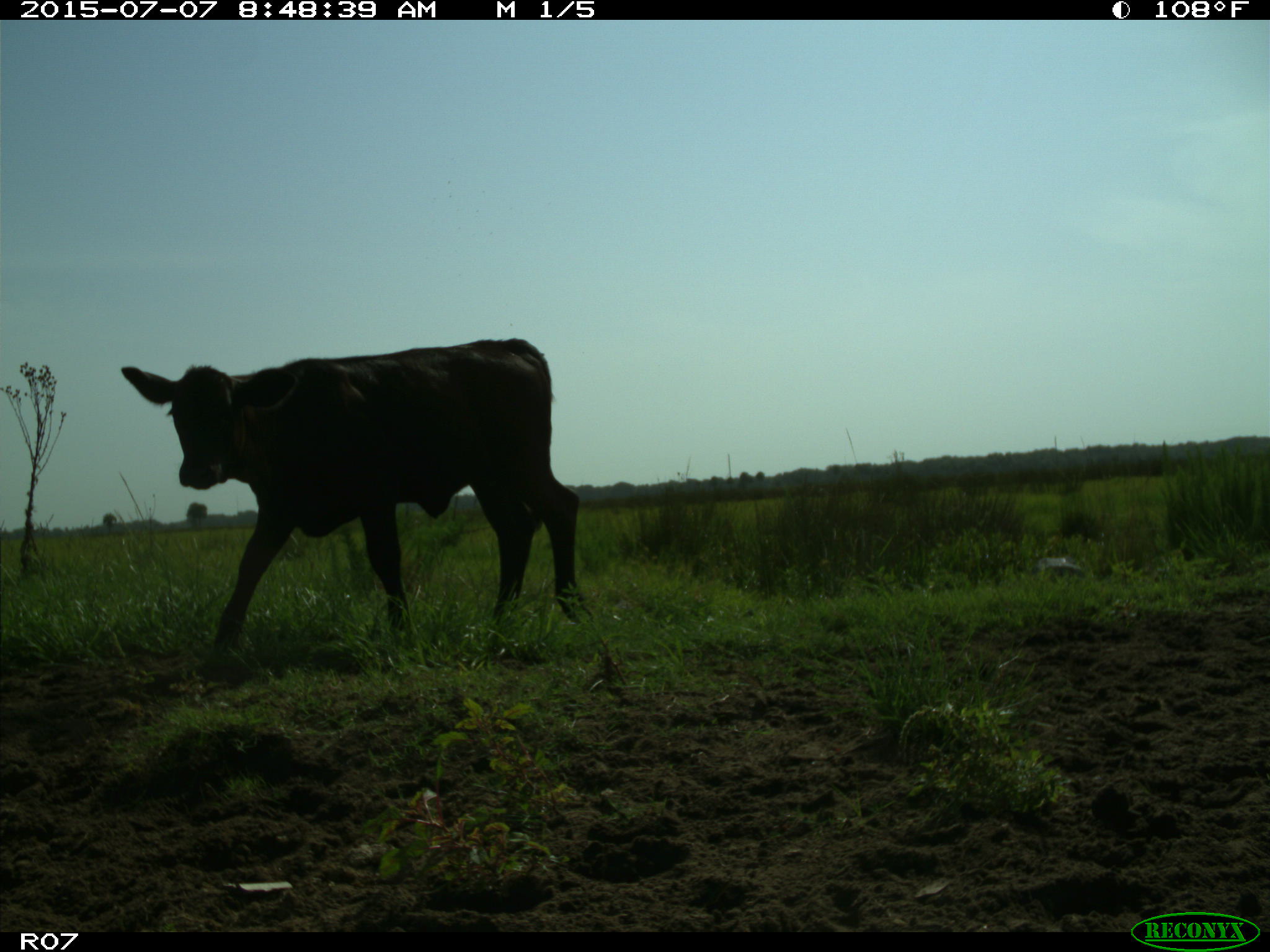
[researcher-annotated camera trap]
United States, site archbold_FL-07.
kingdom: Animalia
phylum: Chordata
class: Mammalia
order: Artiodactyla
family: Bovidae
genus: Bos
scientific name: Bos taurus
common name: domestic cow